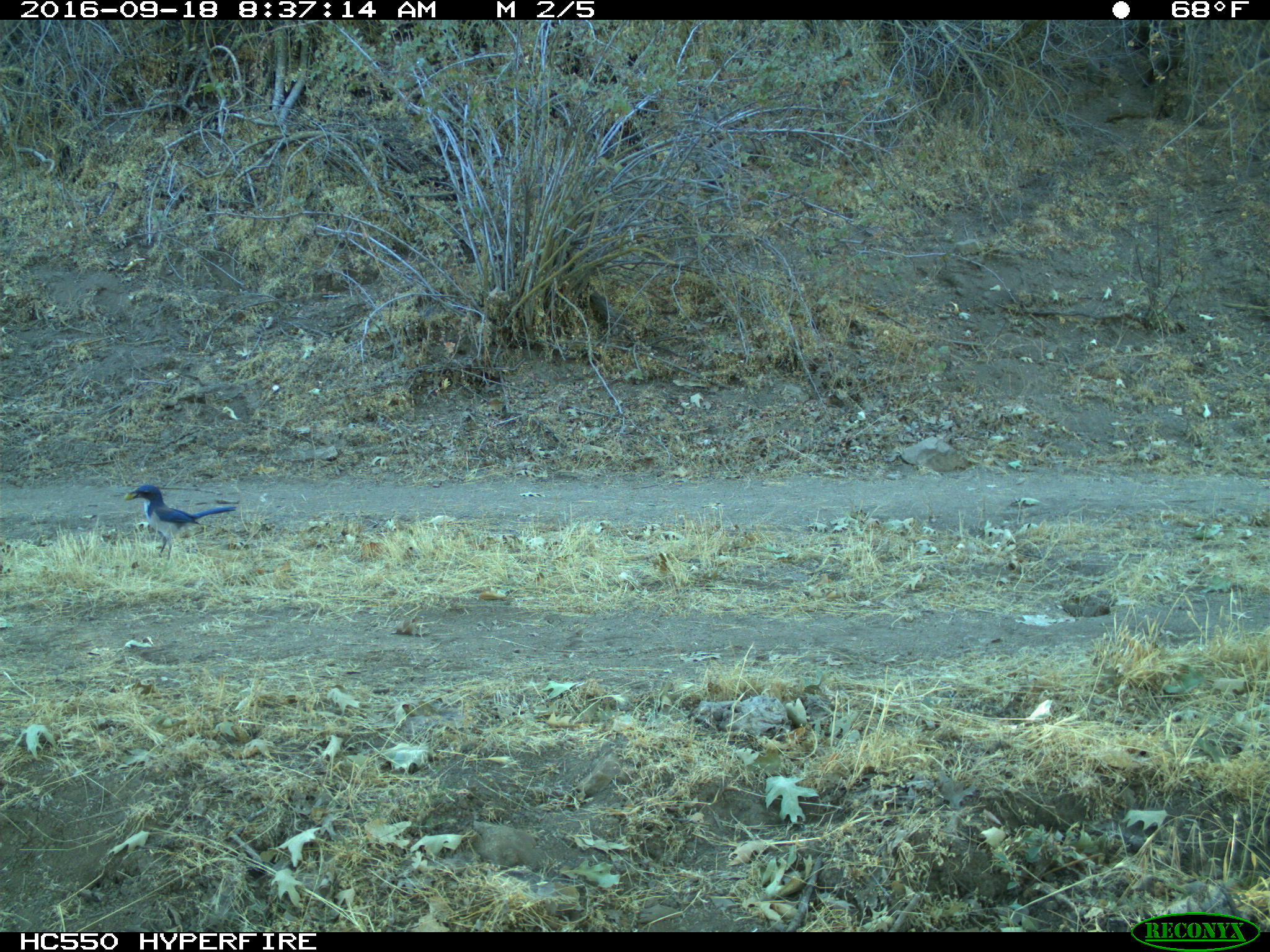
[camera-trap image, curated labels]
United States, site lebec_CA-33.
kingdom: Animalia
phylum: Chordata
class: Aves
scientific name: Aves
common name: birds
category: unidentified bird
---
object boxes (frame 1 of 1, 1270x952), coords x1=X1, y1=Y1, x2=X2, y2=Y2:
animal: x1=123, y1=484, x2=236, y2=561